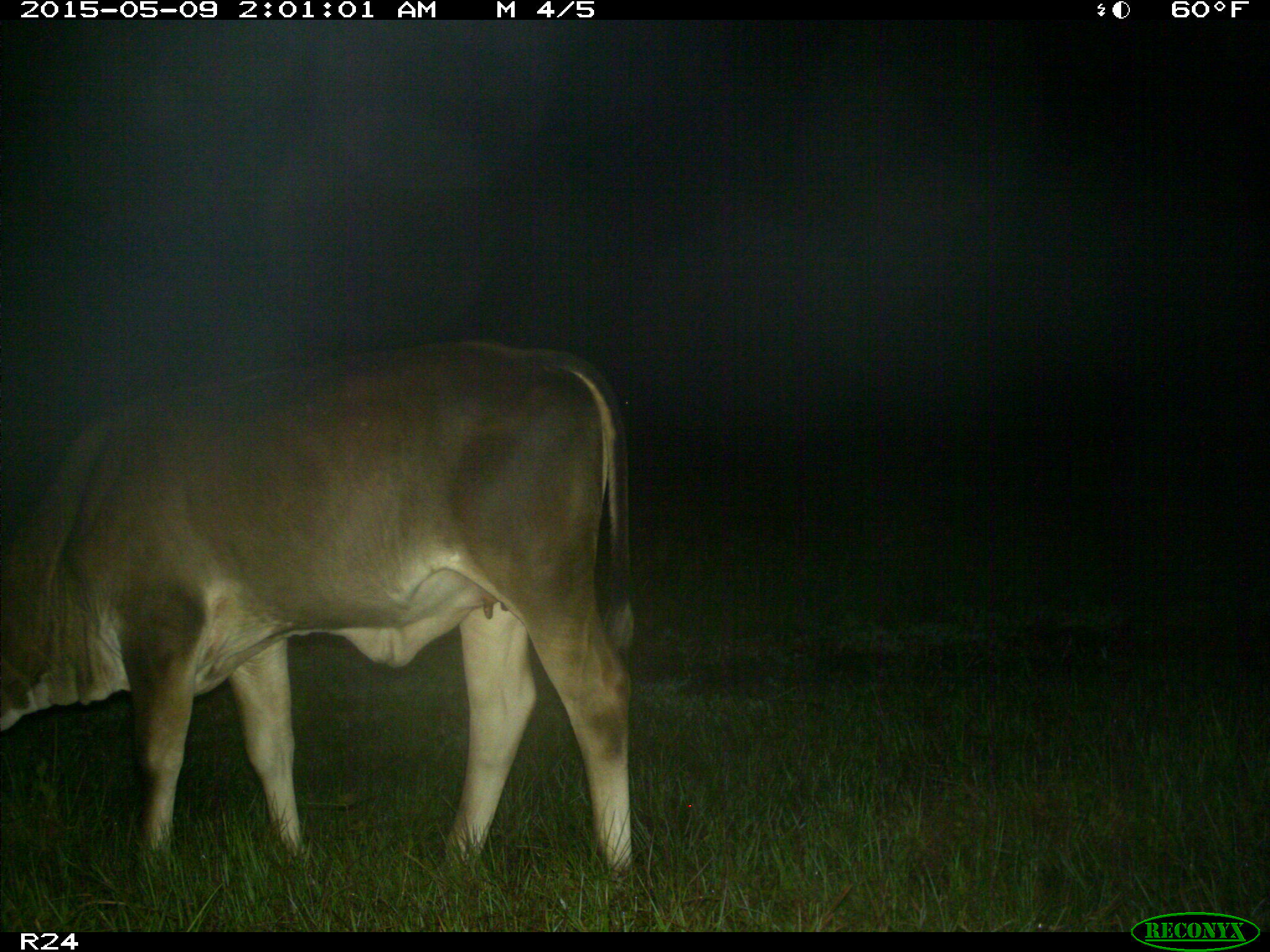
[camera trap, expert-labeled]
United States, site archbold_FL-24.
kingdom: Animalia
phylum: Chordata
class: Mammalia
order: Artiodactyla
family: Bovidae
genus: Bos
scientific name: Bos taurus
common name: domestic cow